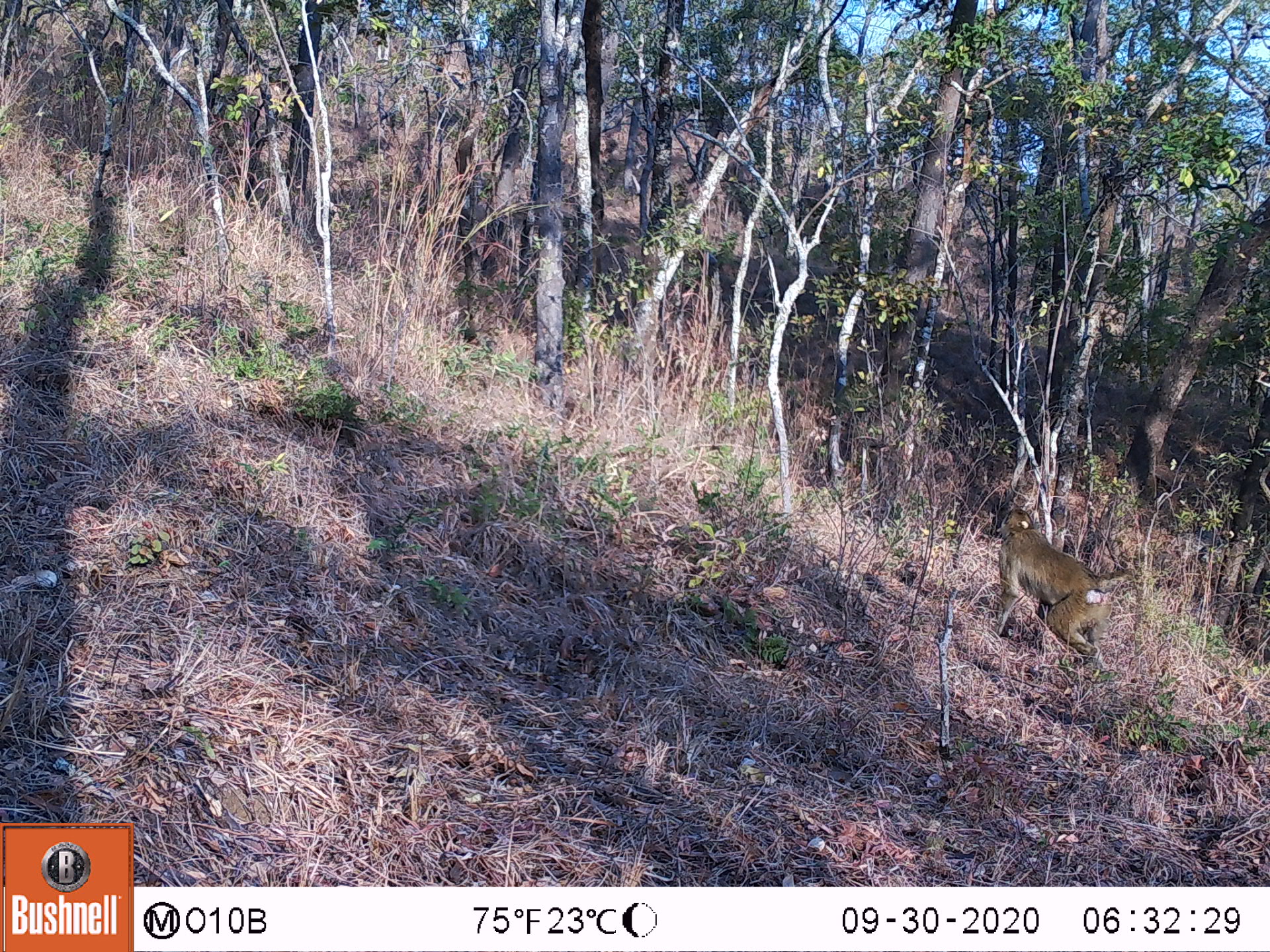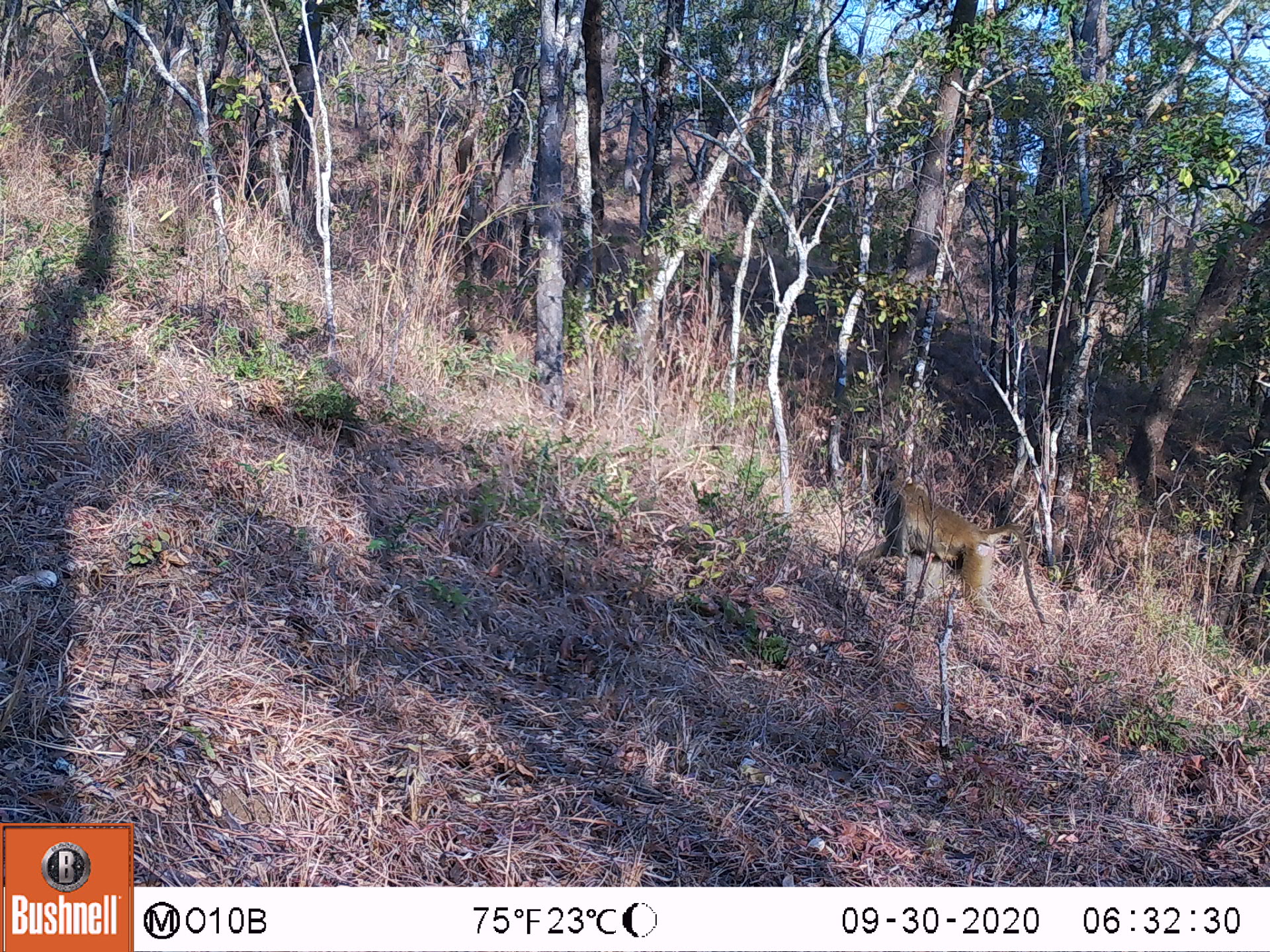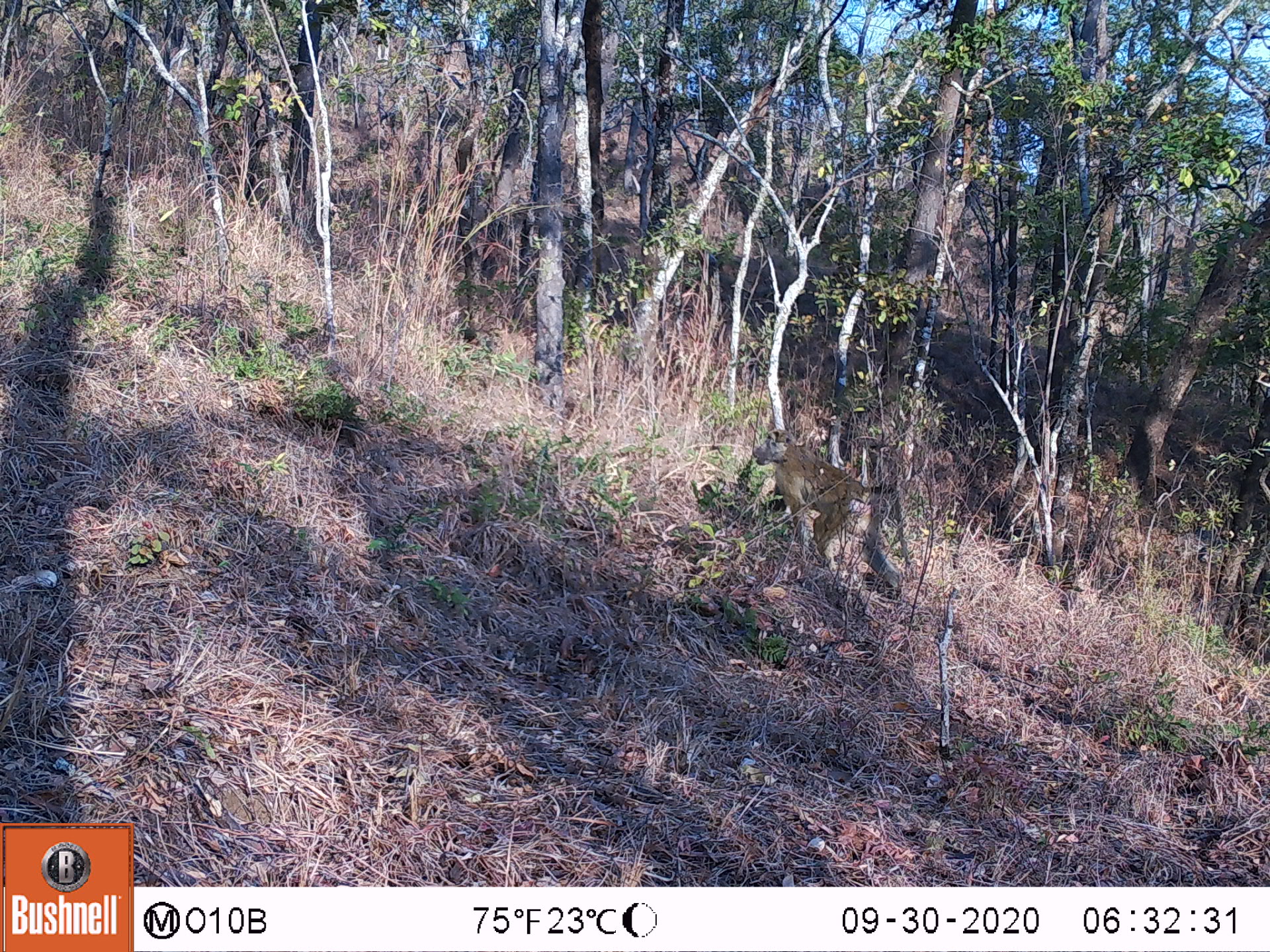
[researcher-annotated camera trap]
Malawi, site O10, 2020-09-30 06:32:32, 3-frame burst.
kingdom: Animalia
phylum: Chordata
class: Mammalia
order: Primates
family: Cercopithecidae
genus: Papio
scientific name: Papio cynocephalus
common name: yellow baboon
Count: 1.